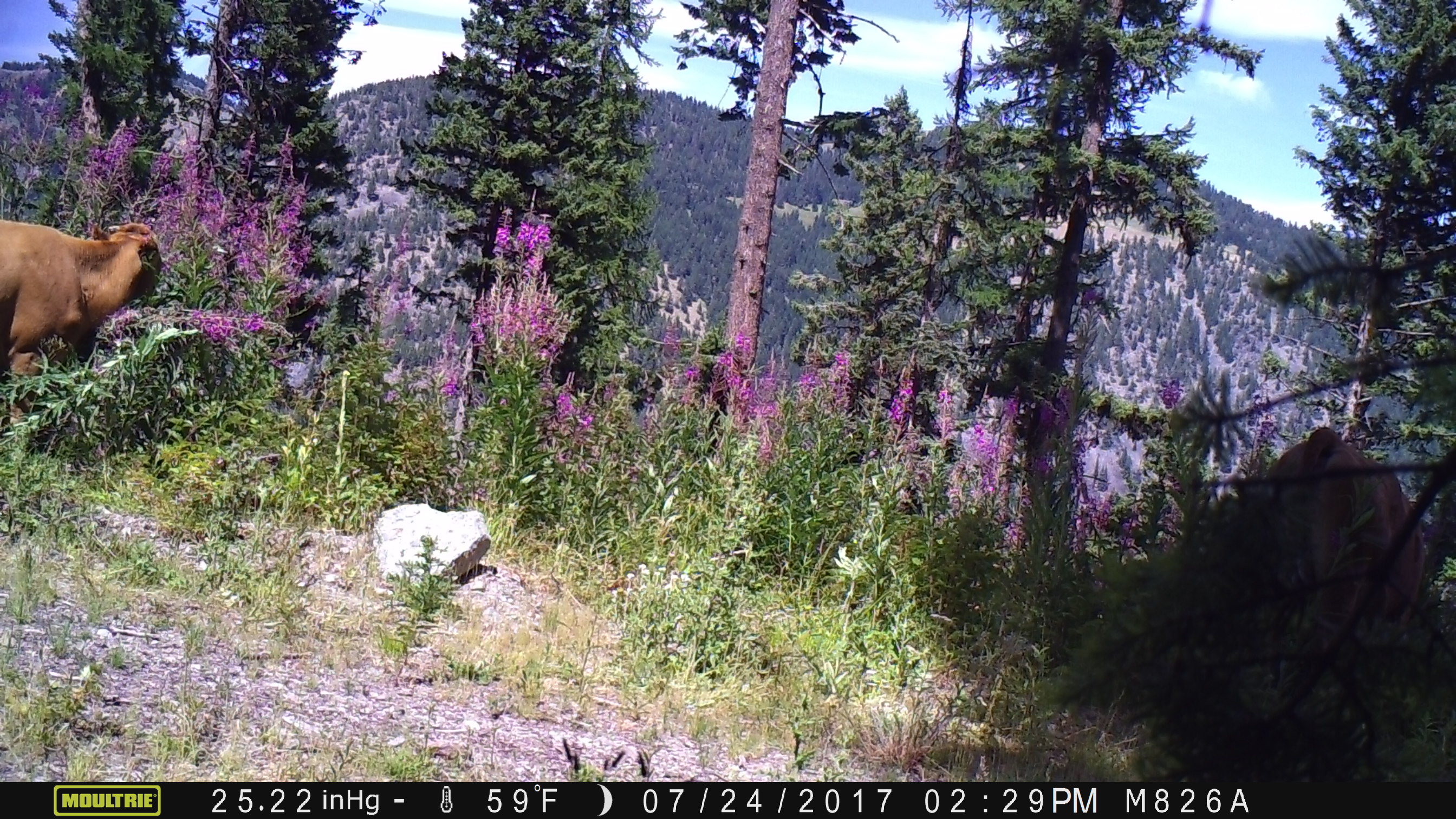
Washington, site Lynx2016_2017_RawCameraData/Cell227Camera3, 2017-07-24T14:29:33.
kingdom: Animalia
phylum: Chordata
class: Mammalia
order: Artiodactyla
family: Bovidae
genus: Bos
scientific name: Bos taurus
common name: domestic cattle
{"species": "domestic cattle (Bos taurus)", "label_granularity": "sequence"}